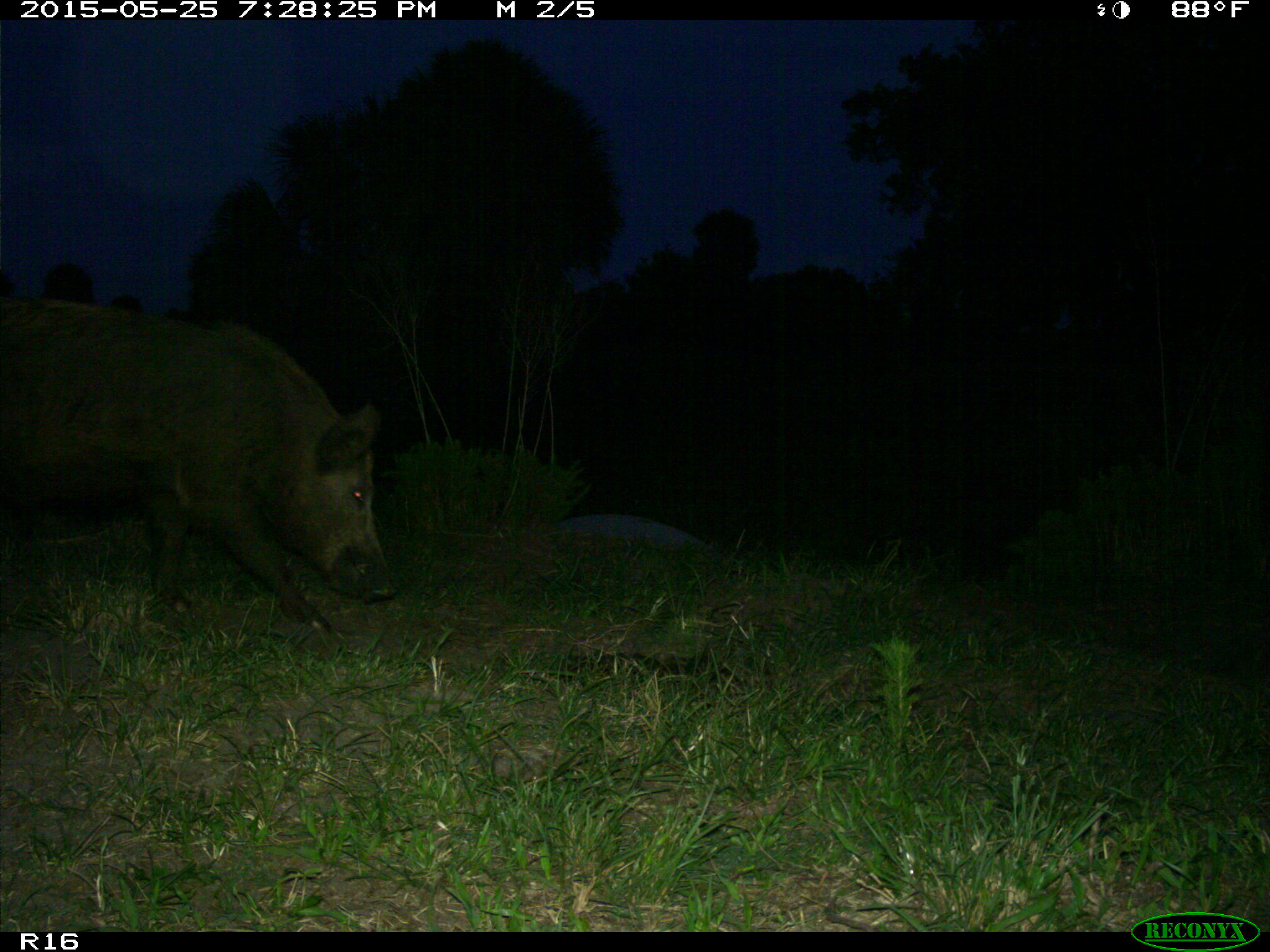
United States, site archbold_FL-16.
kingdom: Animalia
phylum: Chordata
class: Mammalia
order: Artiodactyla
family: Suidae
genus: Sus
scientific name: Sus scrofa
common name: wild boar